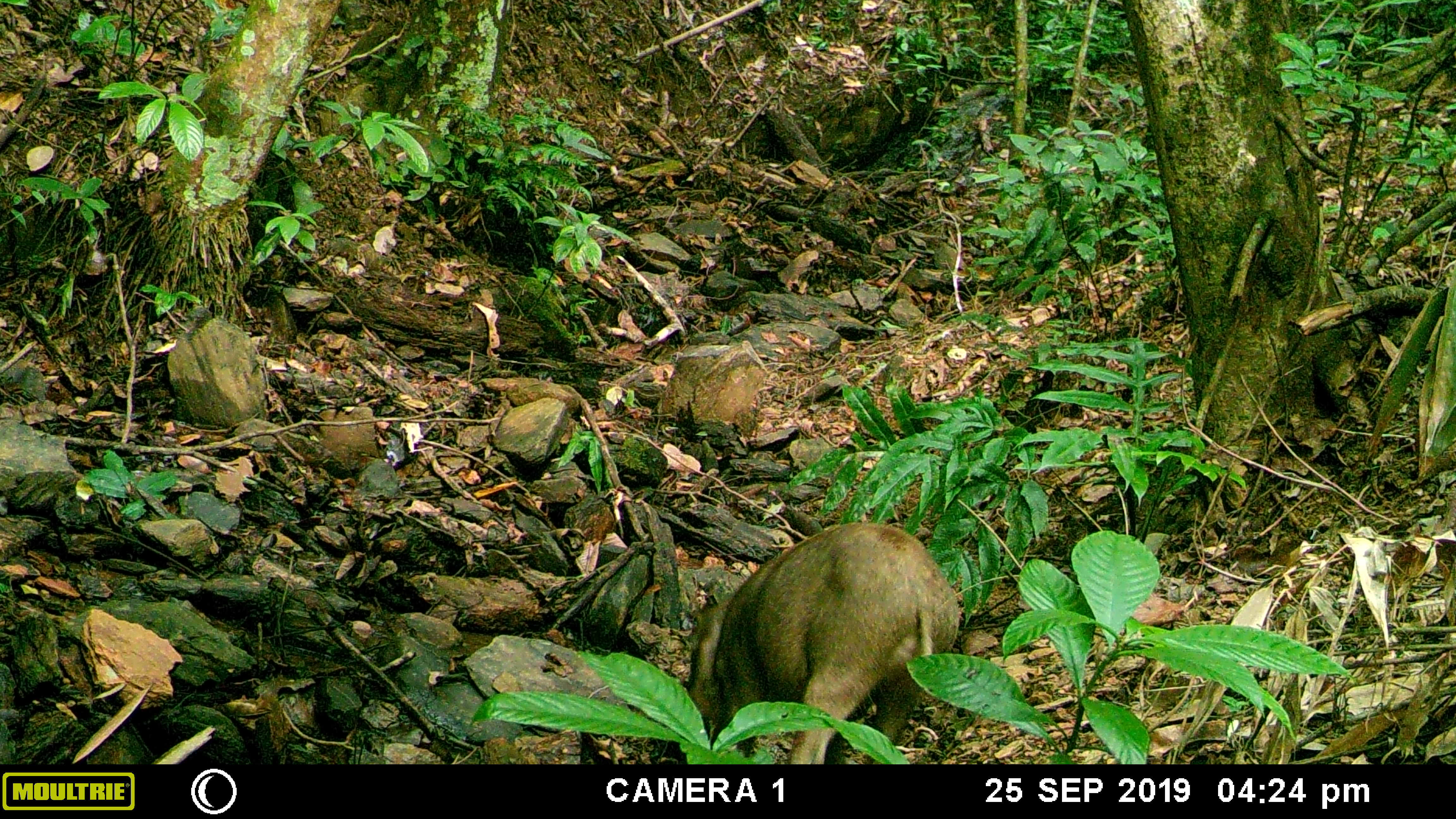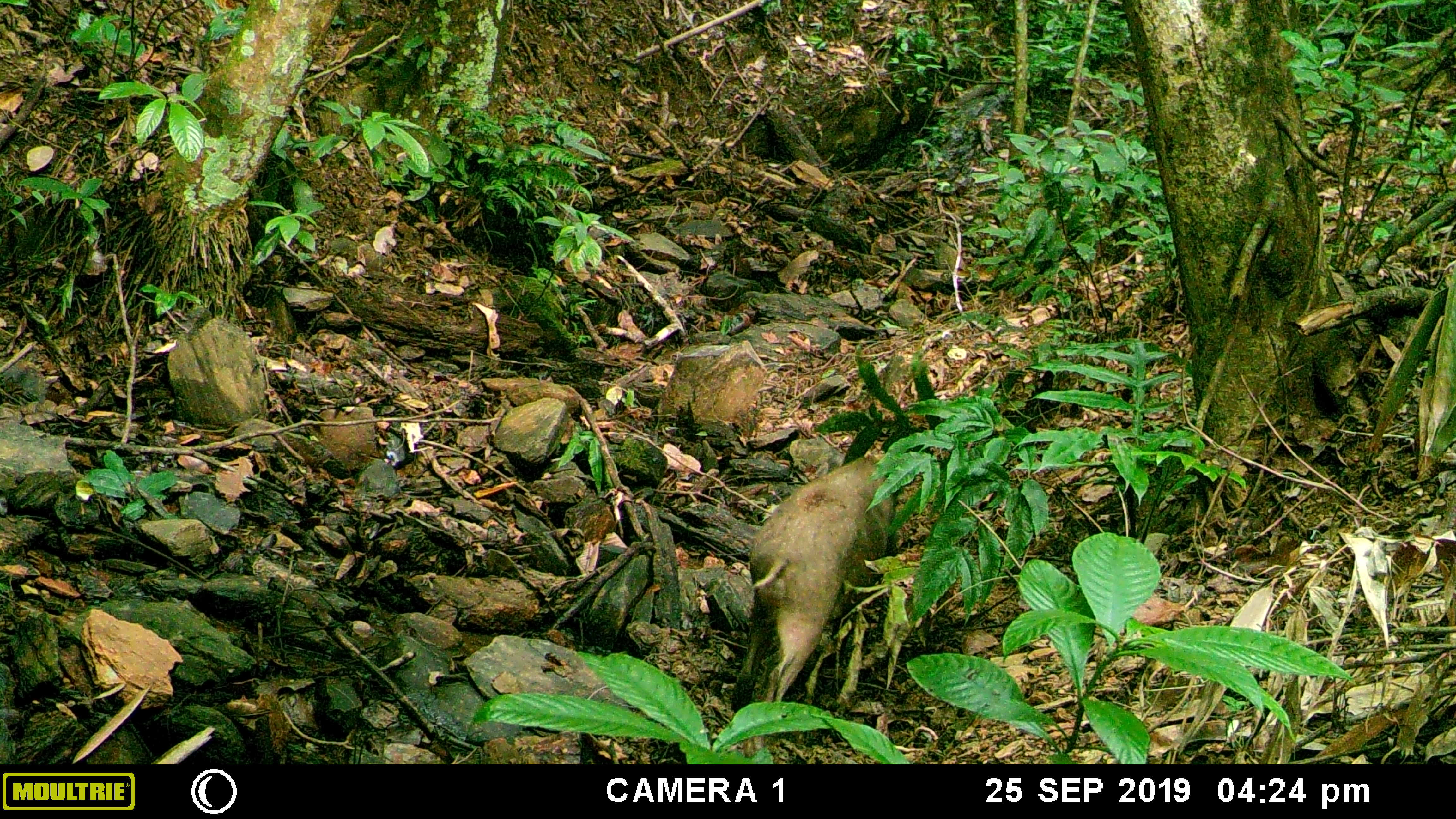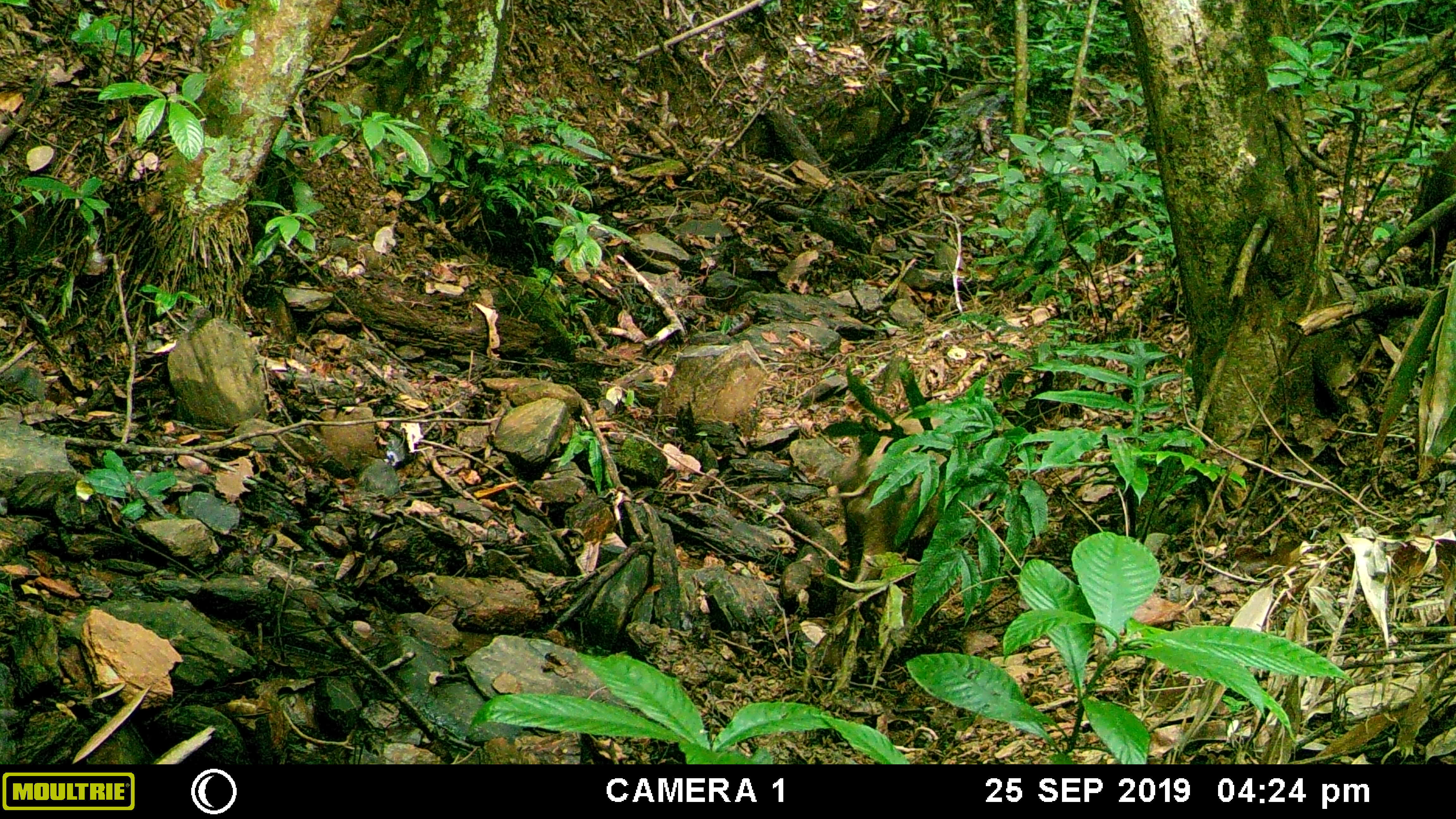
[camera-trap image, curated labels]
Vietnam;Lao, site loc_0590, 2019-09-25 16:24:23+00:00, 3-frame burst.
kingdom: Animalia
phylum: Chordata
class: Mammalia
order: Artiodactyla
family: Suidae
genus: Sus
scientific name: Sus scrofa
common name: eurasian wild pig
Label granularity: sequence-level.